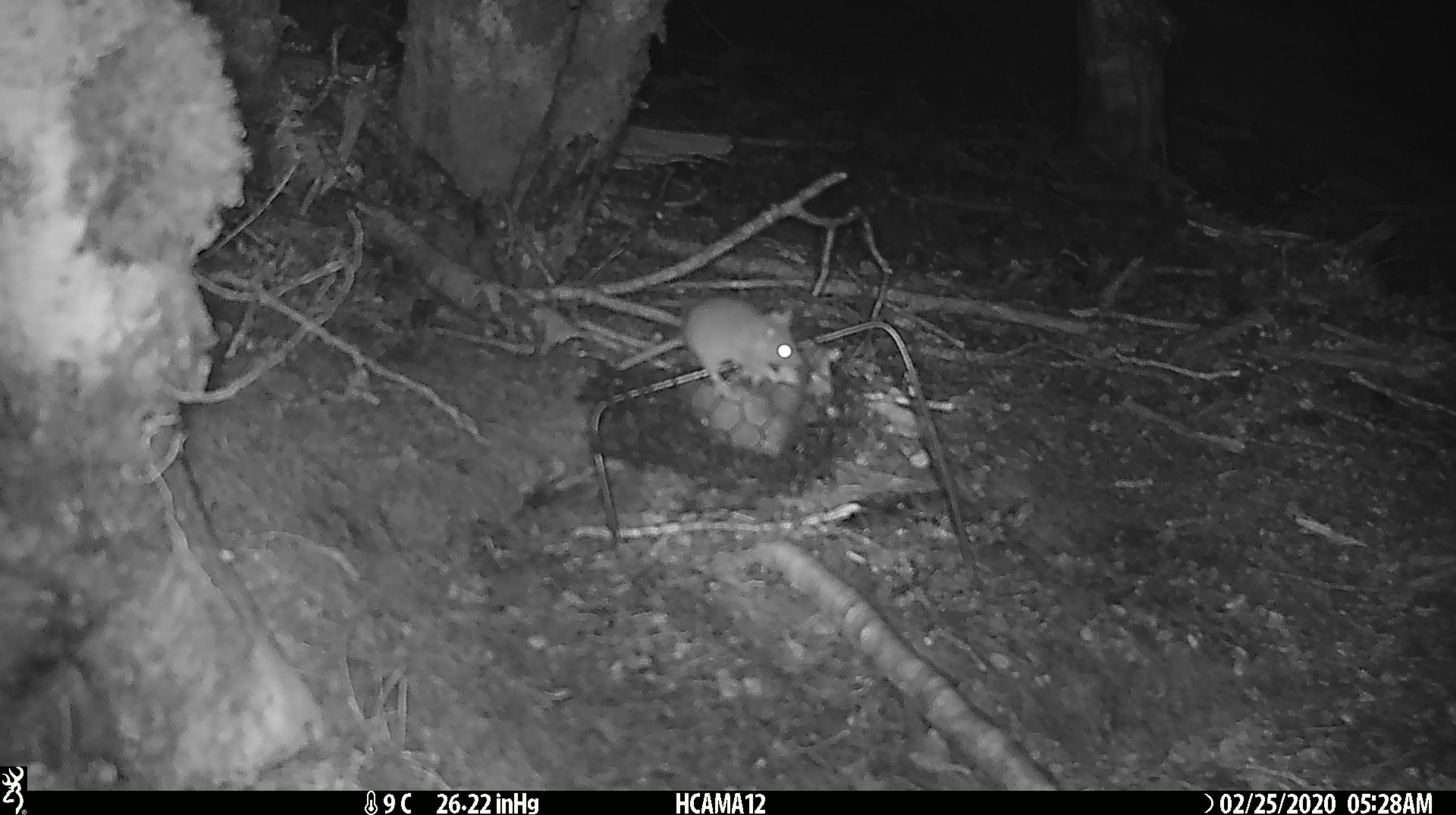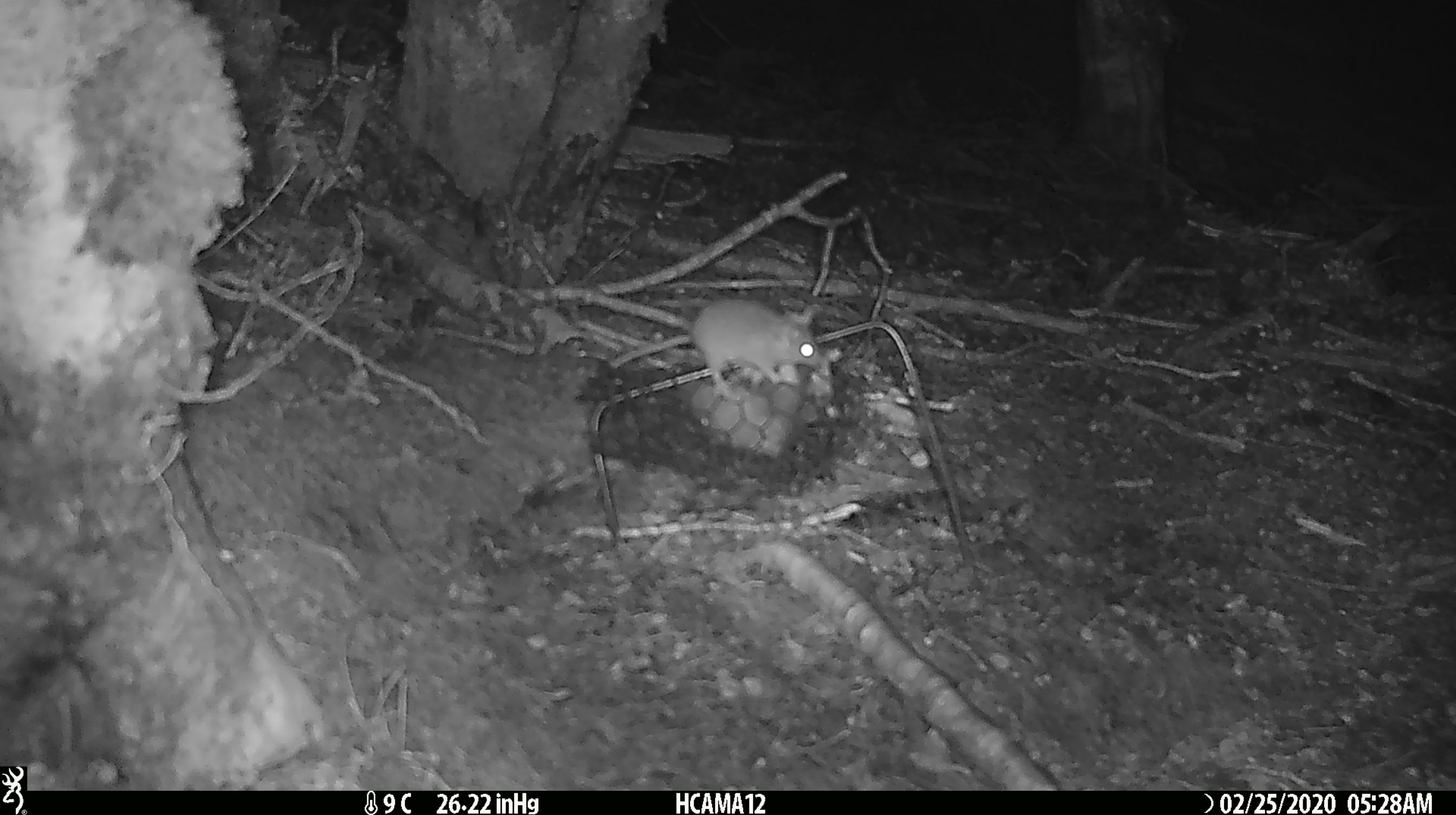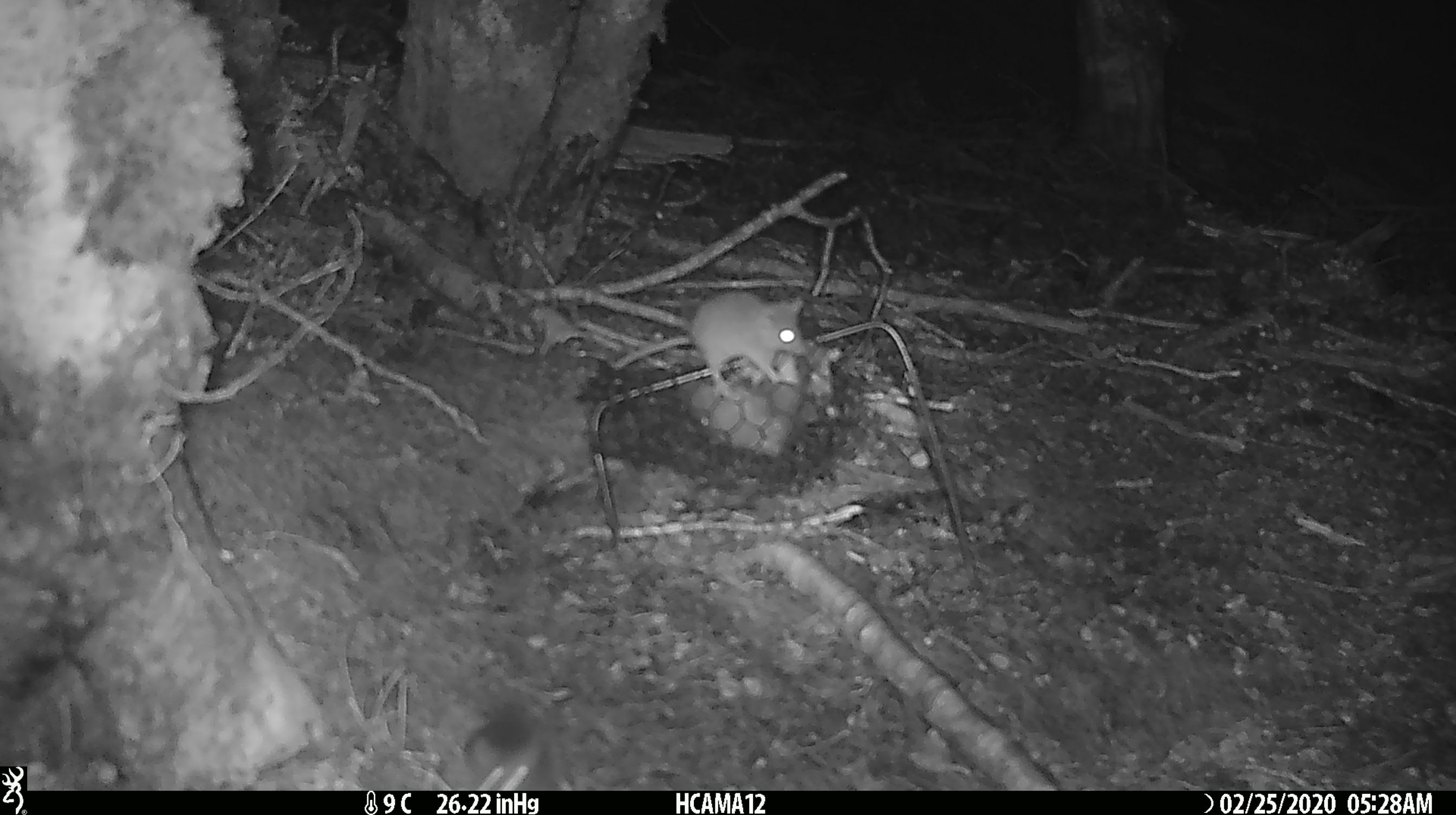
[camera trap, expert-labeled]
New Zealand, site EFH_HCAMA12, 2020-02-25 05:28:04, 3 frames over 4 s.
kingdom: Animalia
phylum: Chordata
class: Mammalia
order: Rodentia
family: Muridae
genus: Mus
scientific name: Mus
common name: mouse